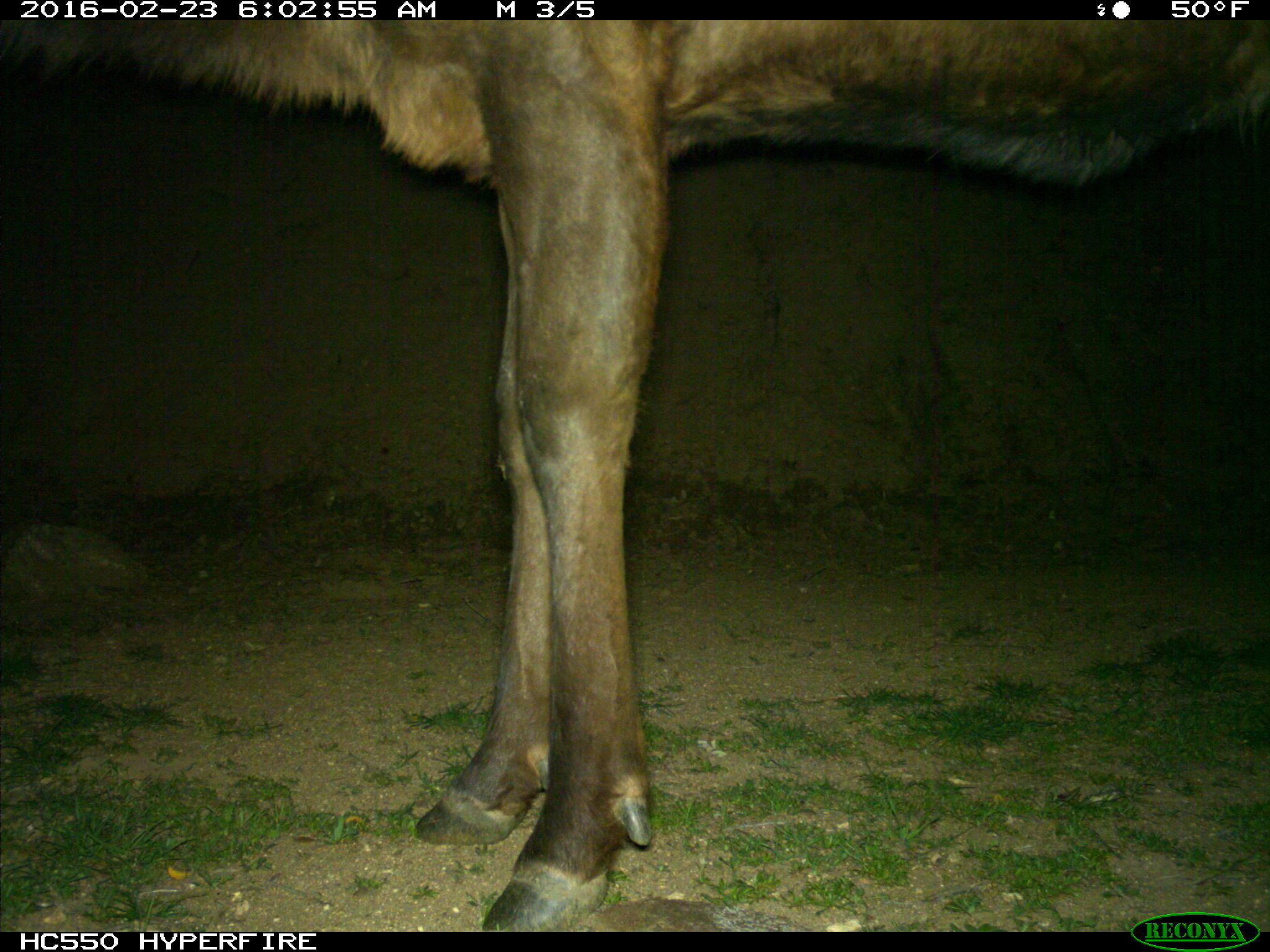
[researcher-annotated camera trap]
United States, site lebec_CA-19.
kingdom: Animalia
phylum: Chordata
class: Mammalia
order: Artiodactyla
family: Cervidae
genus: Cervus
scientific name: Cervus canadensis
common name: elk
Cervus canadensis (elk).